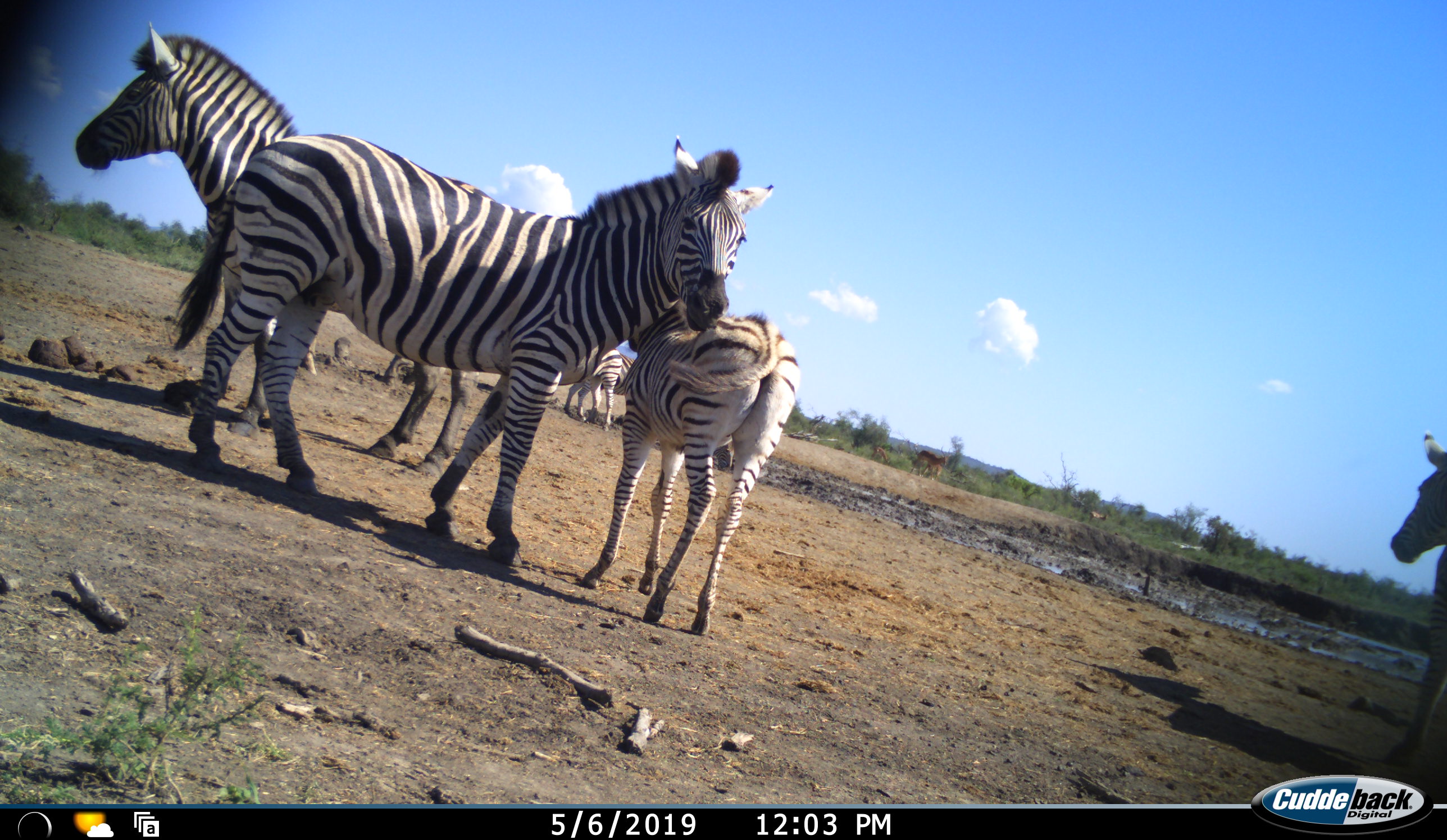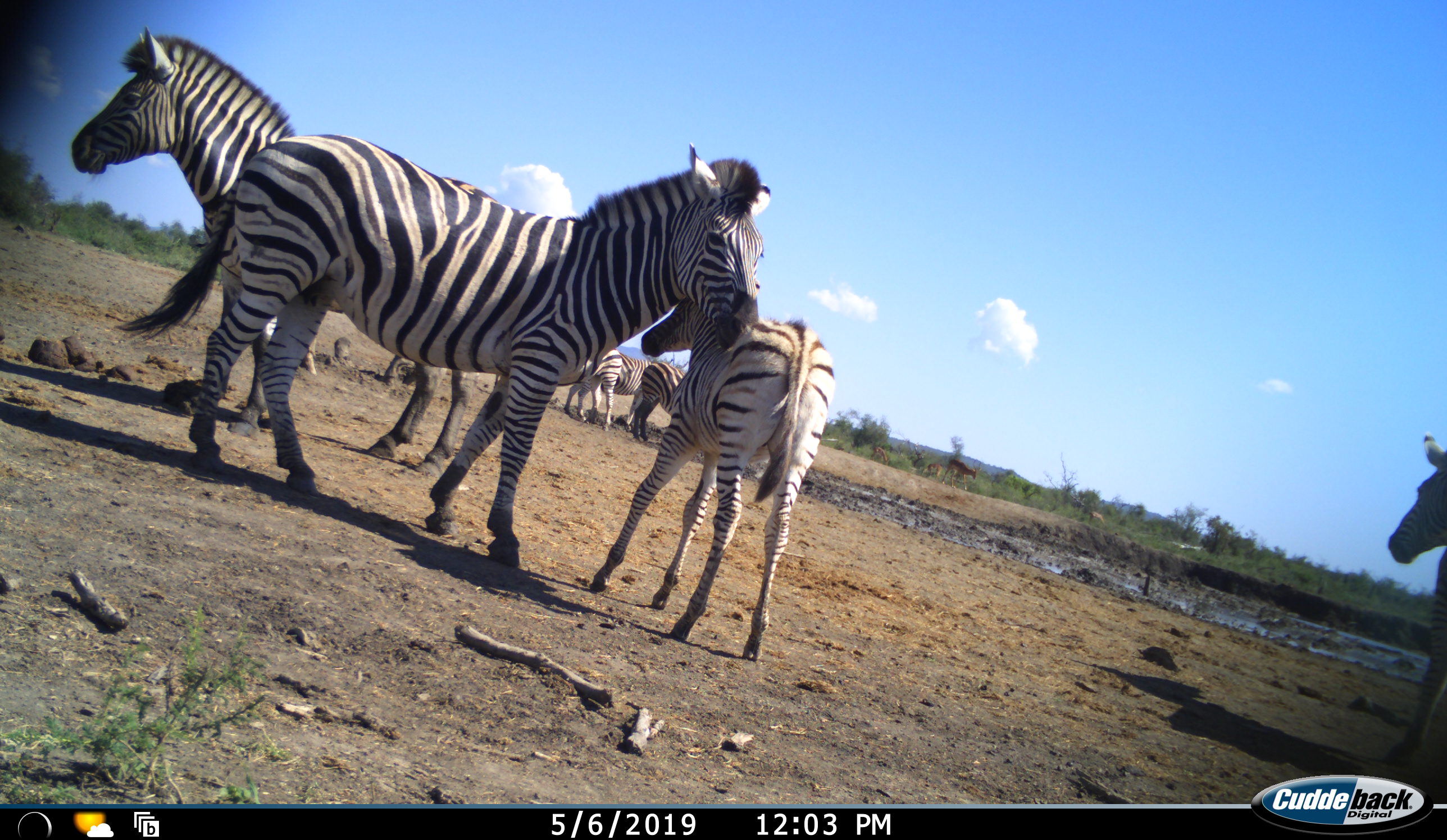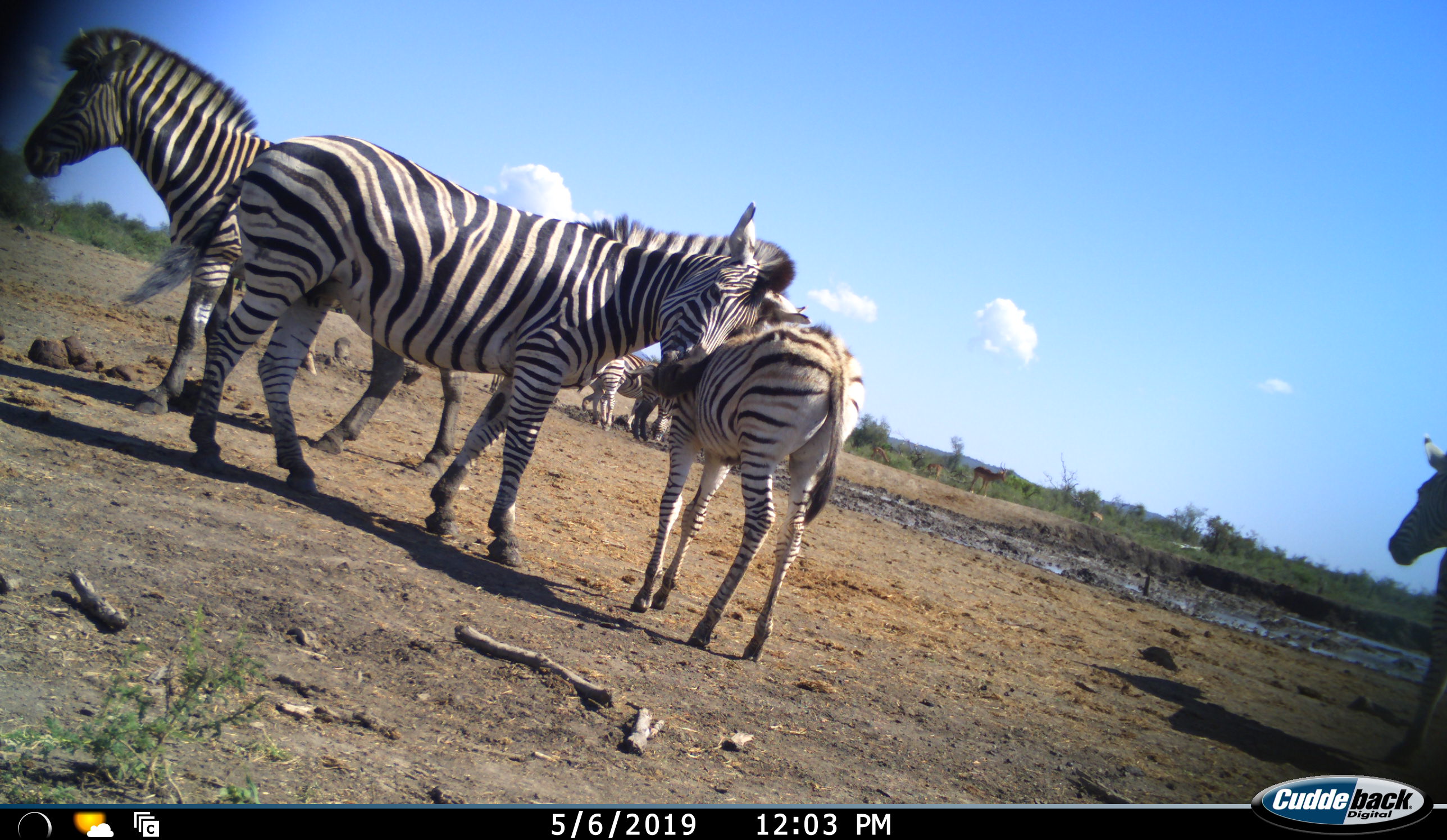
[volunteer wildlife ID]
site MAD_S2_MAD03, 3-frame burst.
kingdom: Animalia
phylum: Chordata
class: Mammalia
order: Perissodactyla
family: Equidae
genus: Equus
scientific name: Equus quagga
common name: plains zebra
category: zebraplains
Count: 6.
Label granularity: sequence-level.